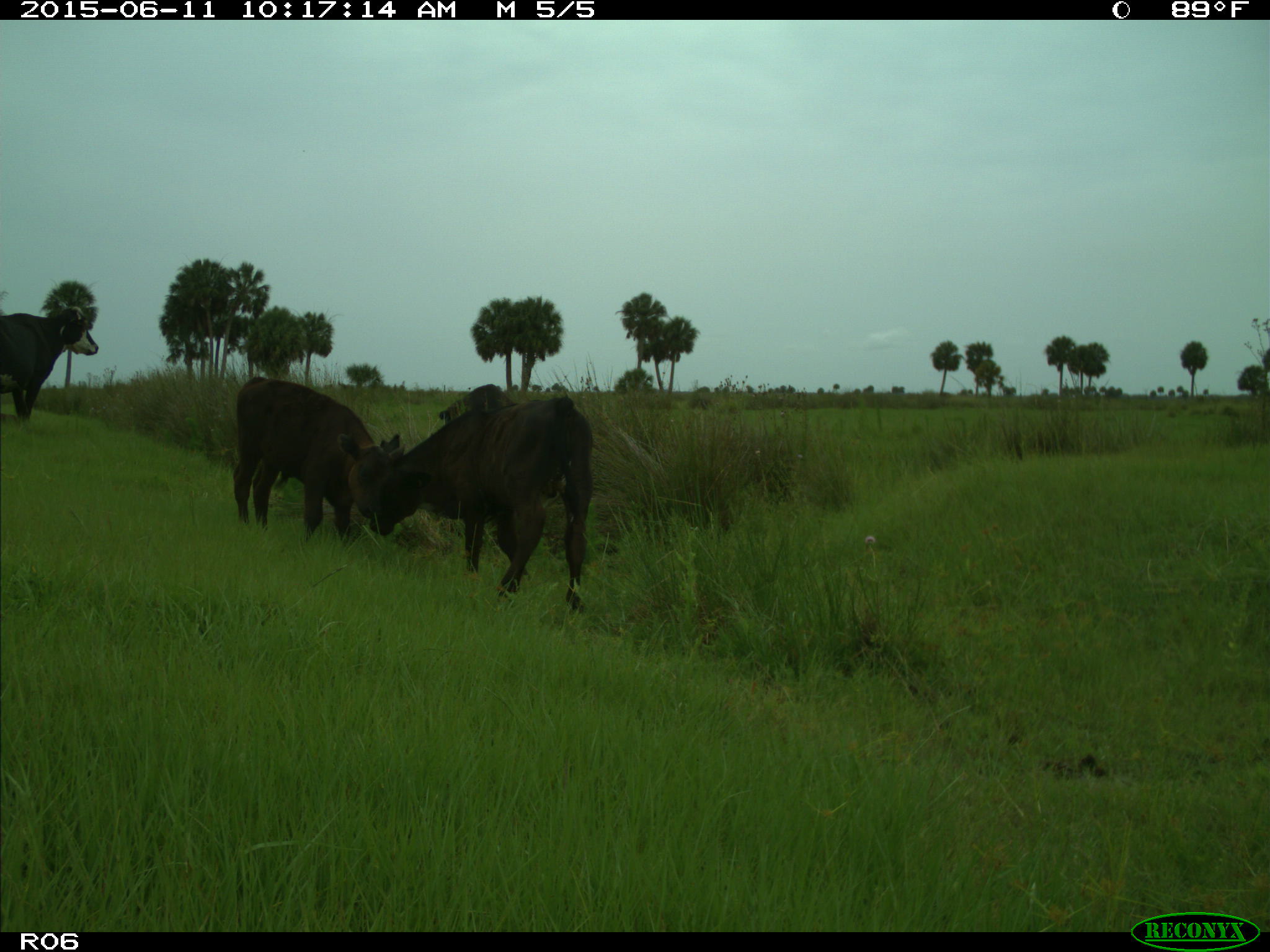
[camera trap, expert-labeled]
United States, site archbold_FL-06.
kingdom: Animalia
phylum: Chordata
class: Mammalia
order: Artiodactyla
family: Bovidae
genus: Bos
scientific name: Bos taurus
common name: domestic cow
Bos taurus (domestic cow).